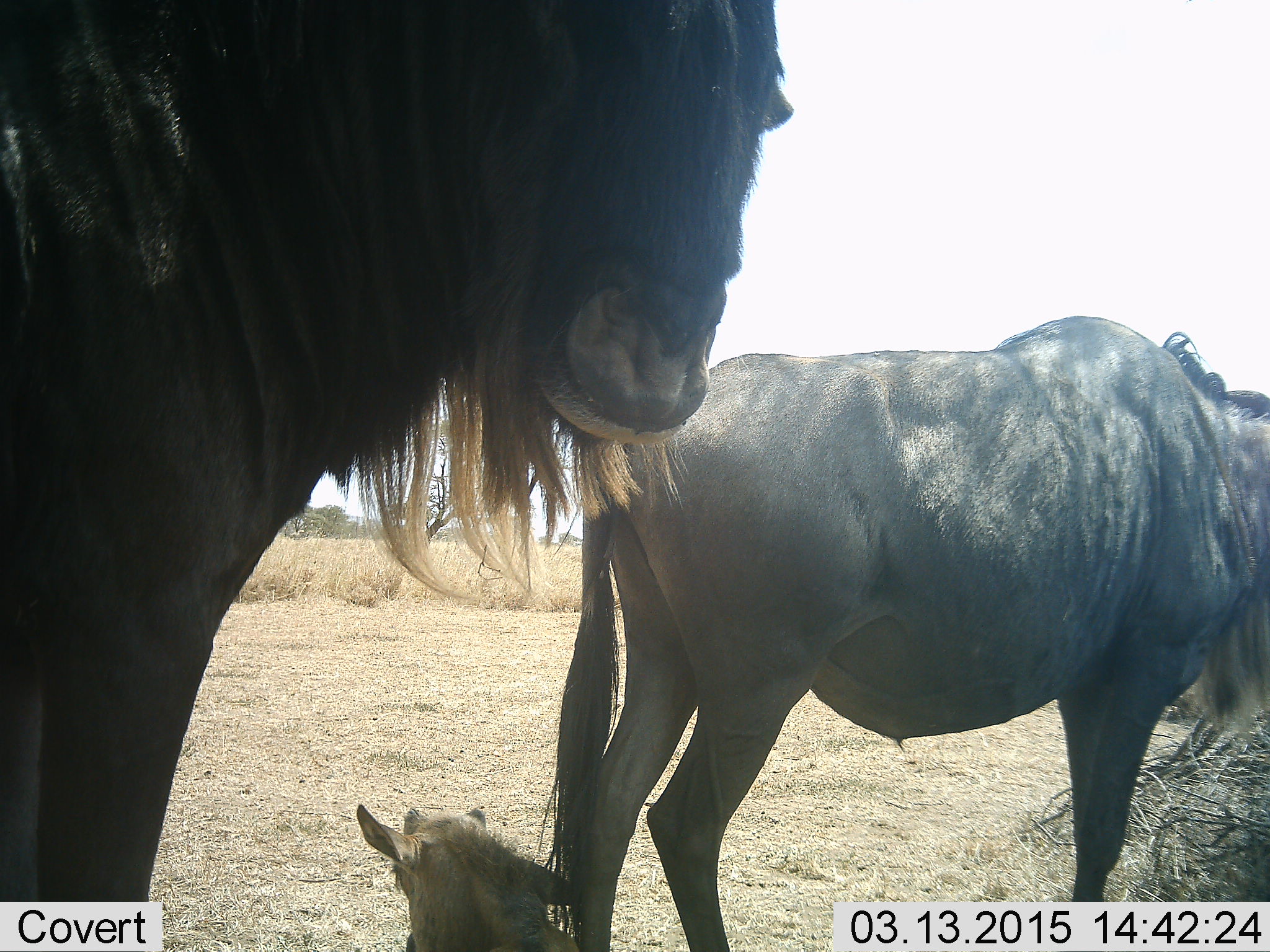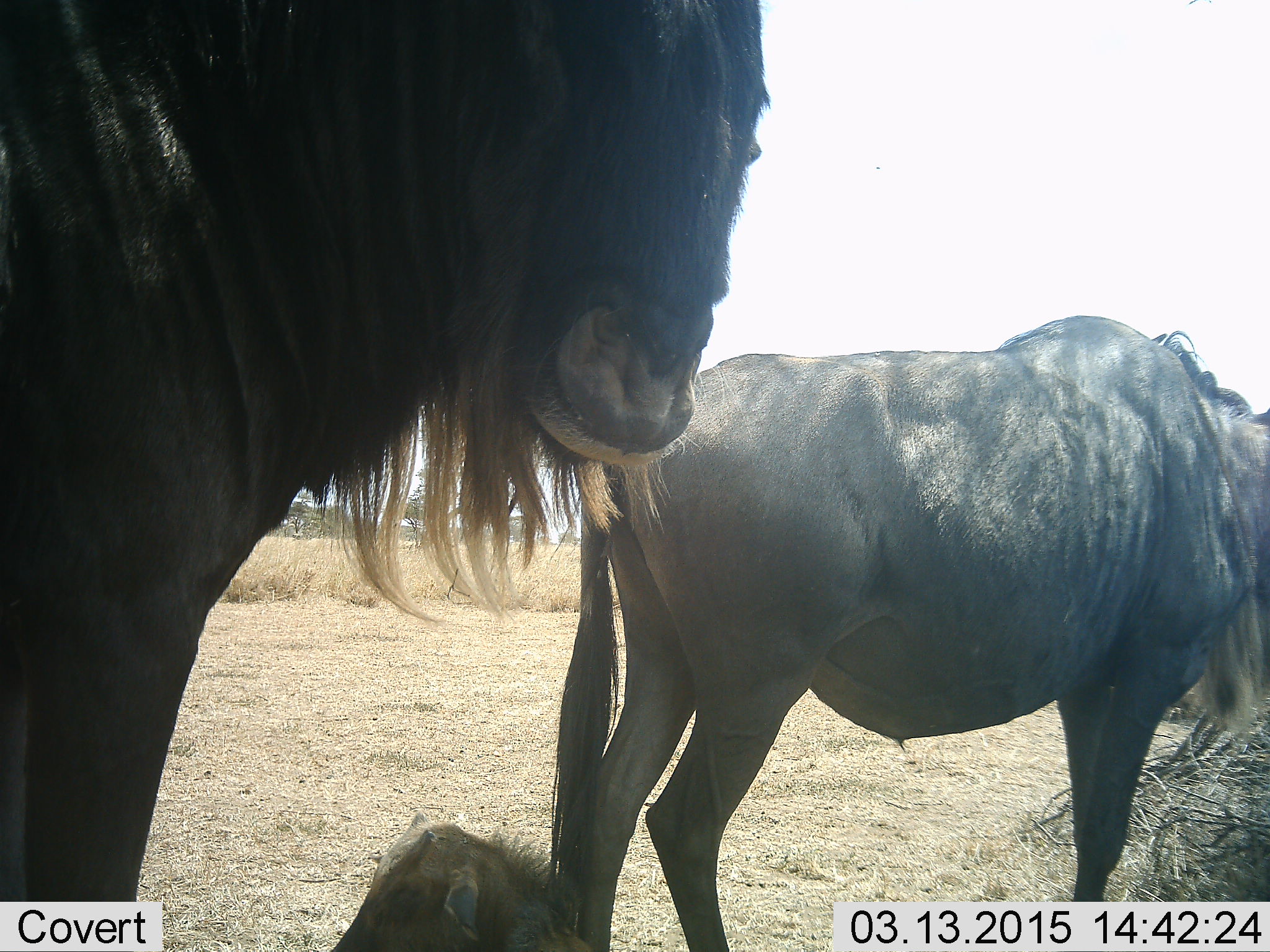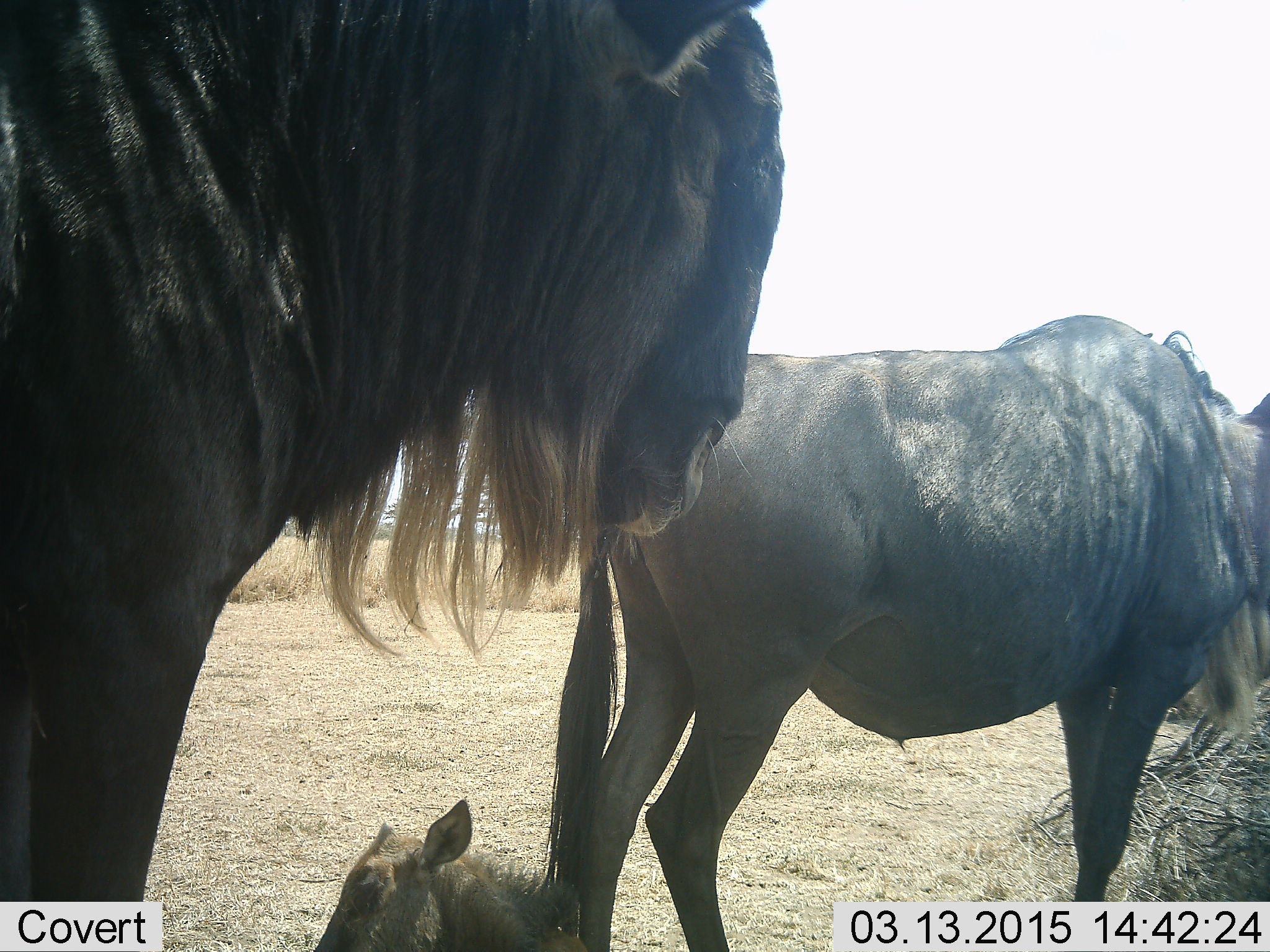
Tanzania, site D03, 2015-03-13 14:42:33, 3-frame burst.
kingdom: Animalia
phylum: Chordata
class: Mammalia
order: Artiodactyla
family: Bovidae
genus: Connochaetes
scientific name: Connochaetes taurinus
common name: blue wildebeest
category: wildebeest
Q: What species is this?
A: Wildebeest (blue wildebeest) (Connochaetes taurinus).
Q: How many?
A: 3.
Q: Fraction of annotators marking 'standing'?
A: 100%.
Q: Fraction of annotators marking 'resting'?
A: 60%.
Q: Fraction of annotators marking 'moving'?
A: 0%.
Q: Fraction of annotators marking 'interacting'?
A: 0%.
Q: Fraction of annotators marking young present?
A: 60%.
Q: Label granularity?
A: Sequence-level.